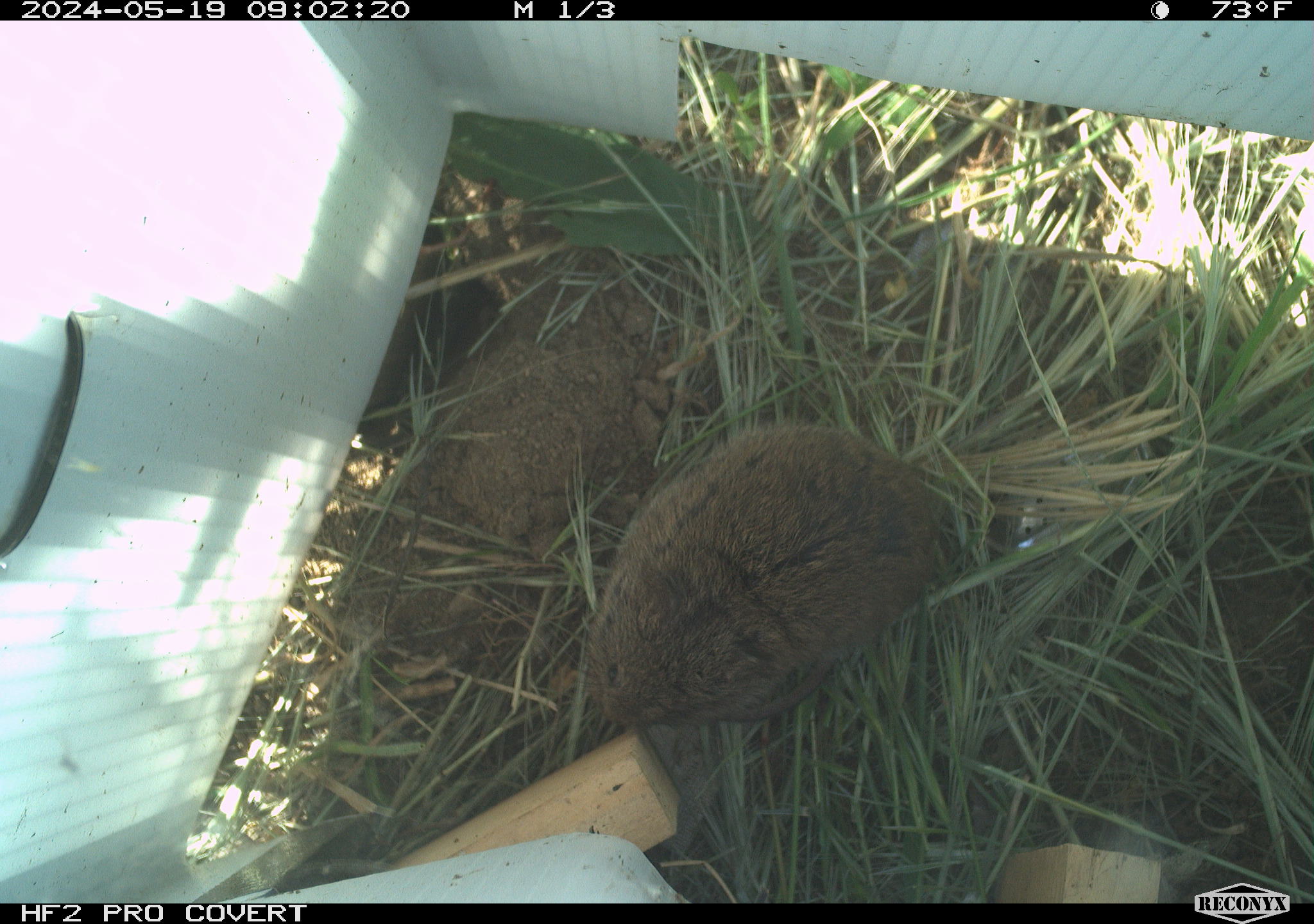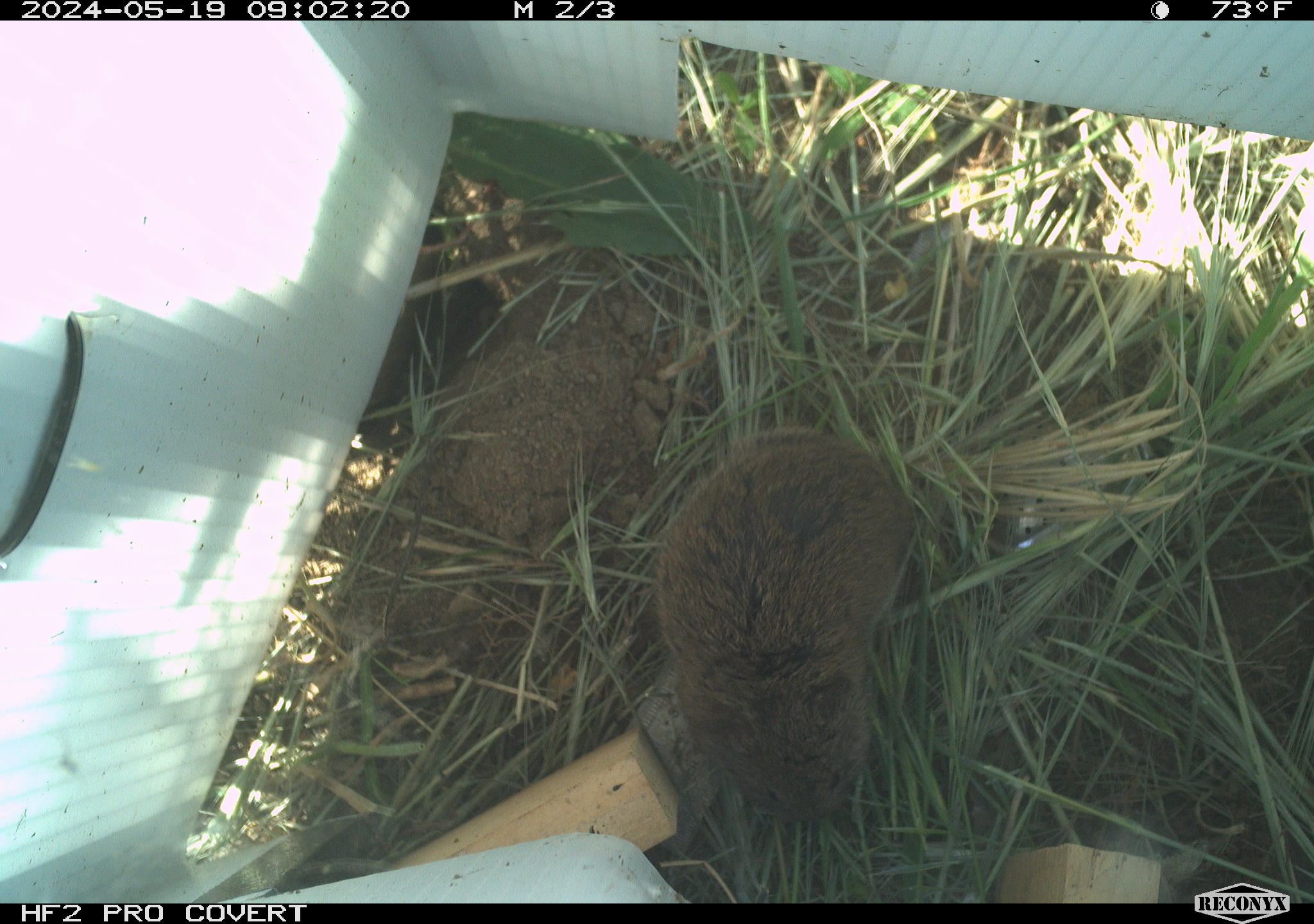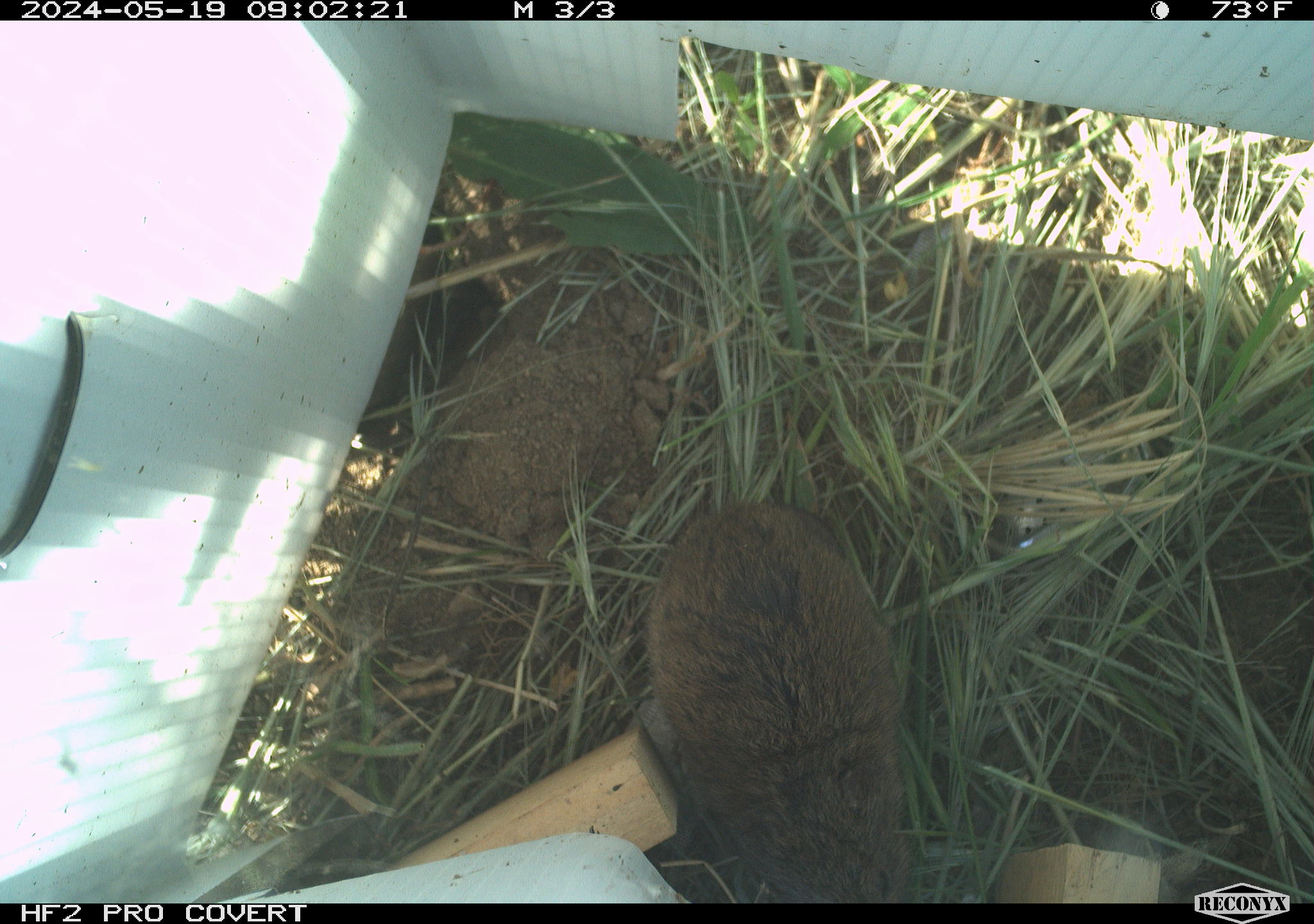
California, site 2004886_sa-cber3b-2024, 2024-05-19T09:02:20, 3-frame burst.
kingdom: Animalia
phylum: Chordata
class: Mammalia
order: Rodentia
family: Cricetidae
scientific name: Arvicolinae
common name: voles, lemmings, and muskrats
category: arvicolinae subfamily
Arvicolinae subfamily (voles, lemmings, and muskrats) (Arvicolinae).